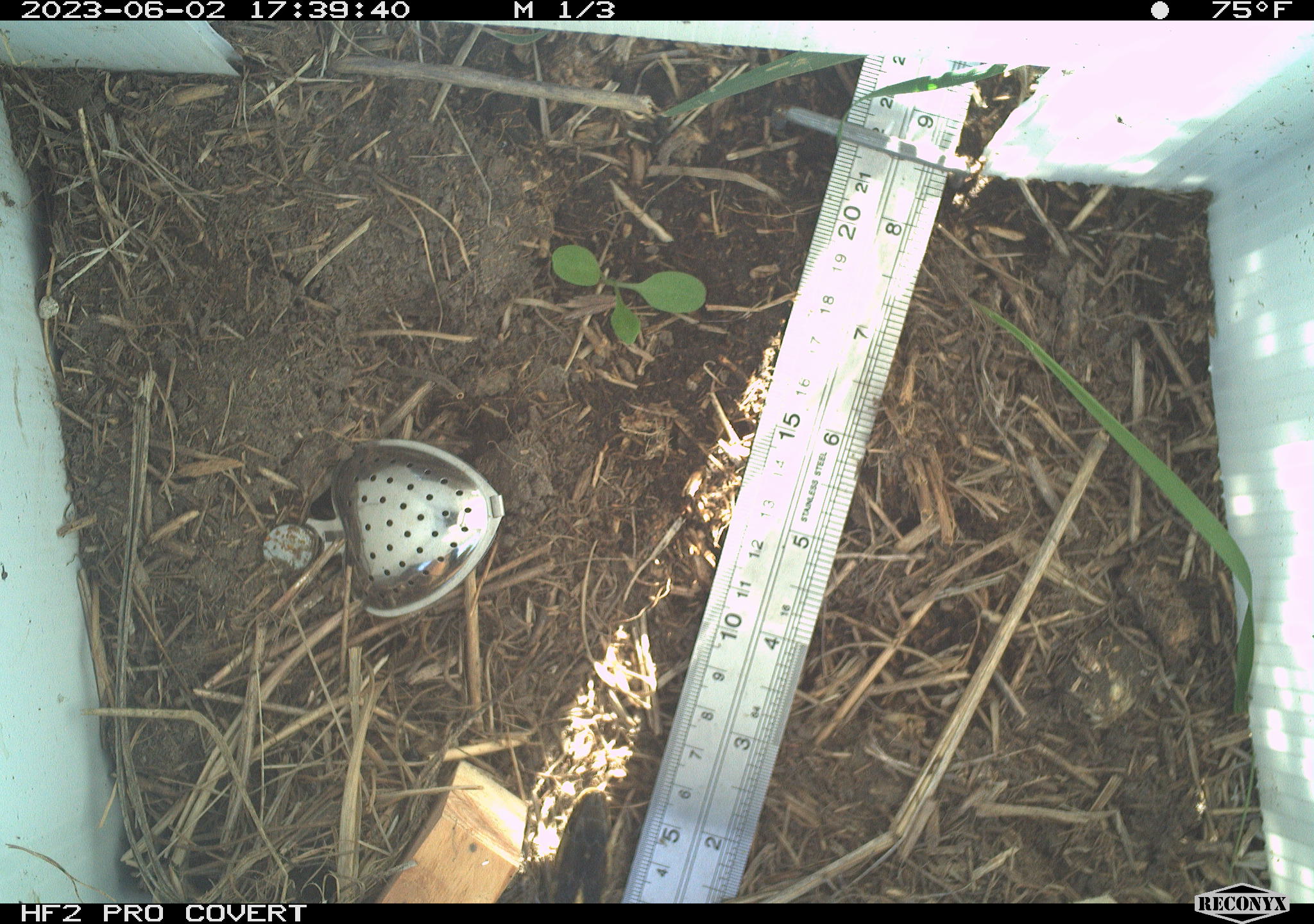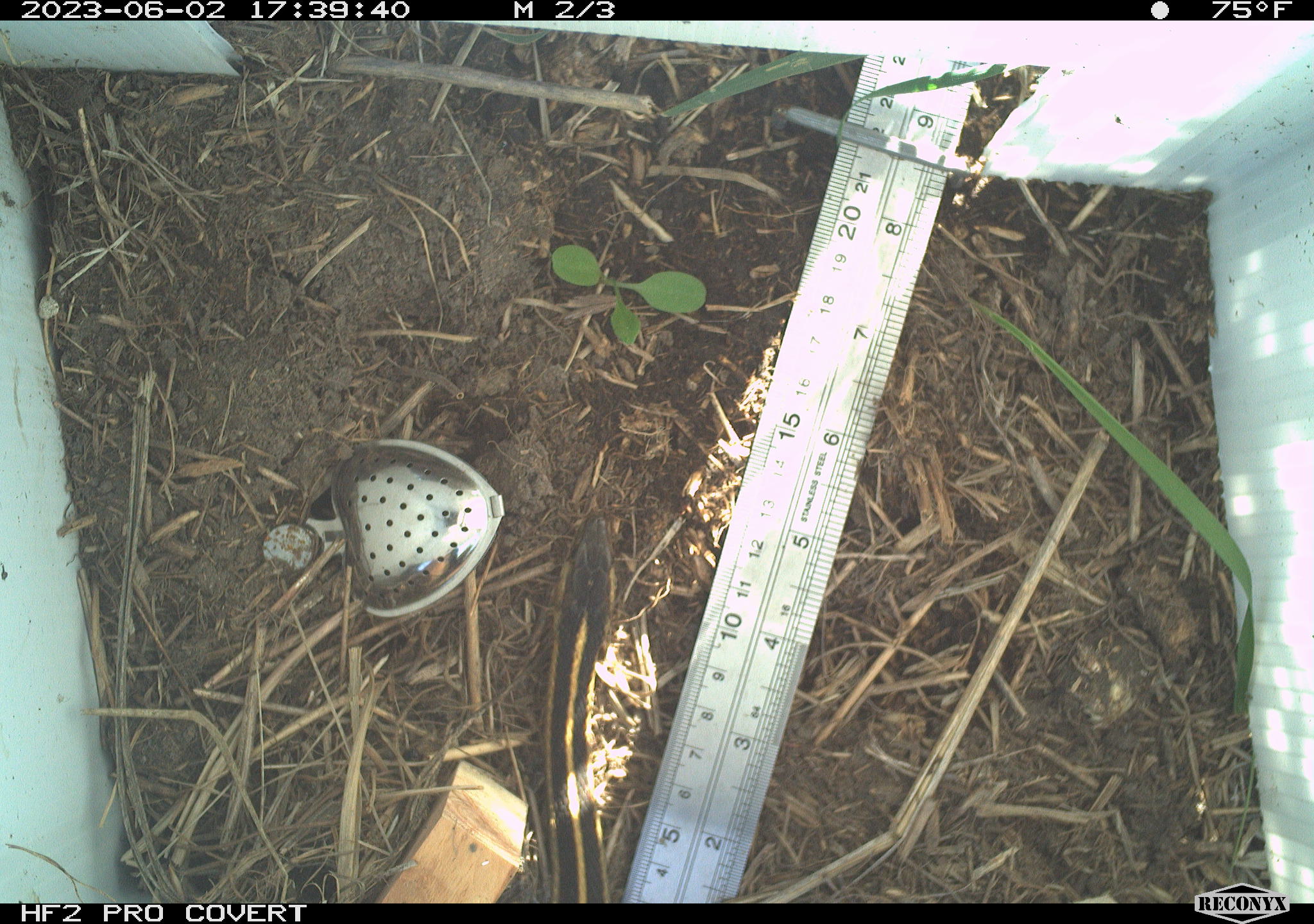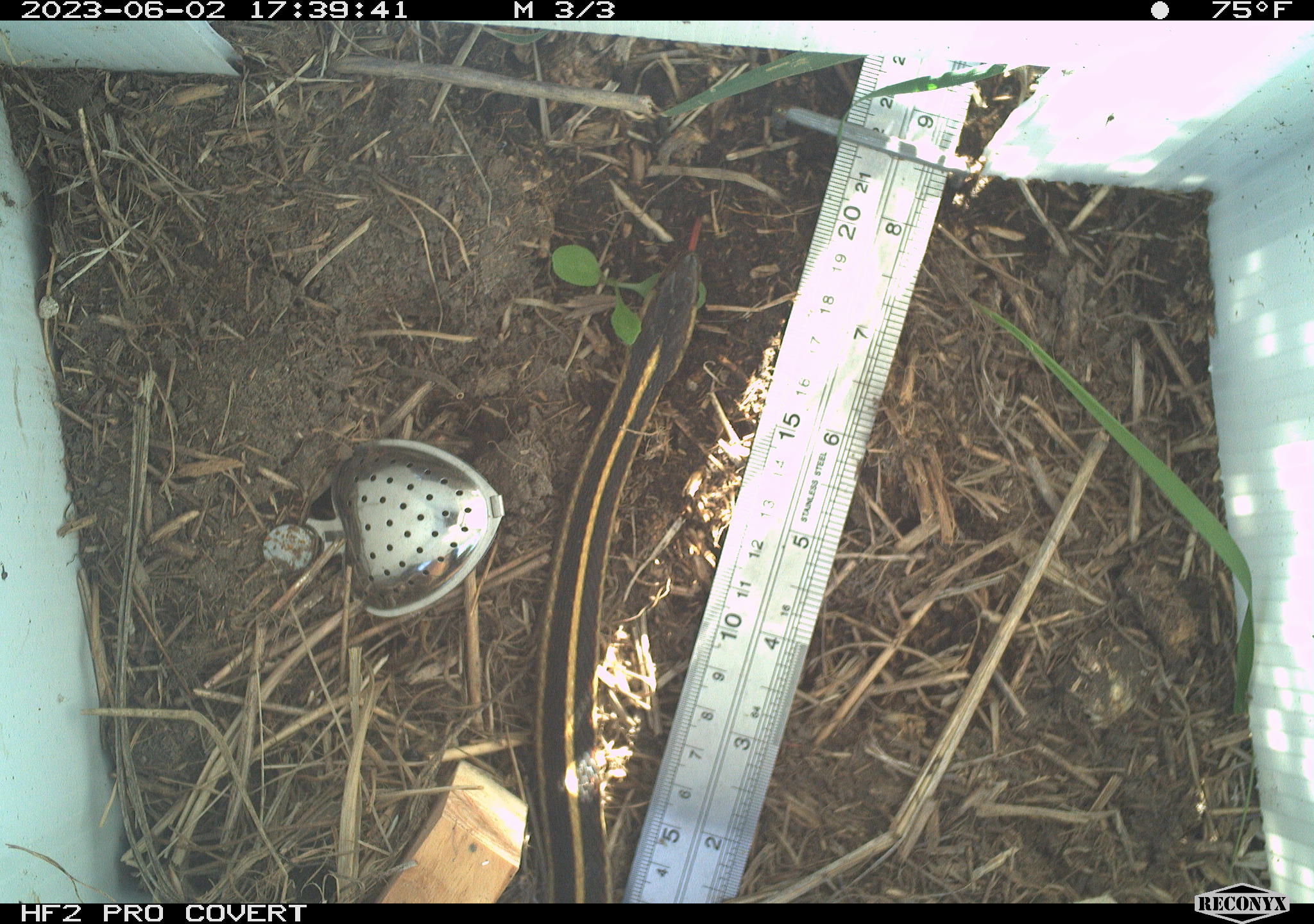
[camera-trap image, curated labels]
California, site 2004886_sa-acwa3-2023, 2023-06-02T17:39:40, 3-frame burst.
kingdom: Animalia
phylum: Chordata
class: Reptilia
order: Squamata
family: Colubridae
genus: Thamnophis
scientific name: Thamnophis elegans elegans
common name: mountain gartersnake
Mountain gartersnake (Thamnophis elegans elegans).